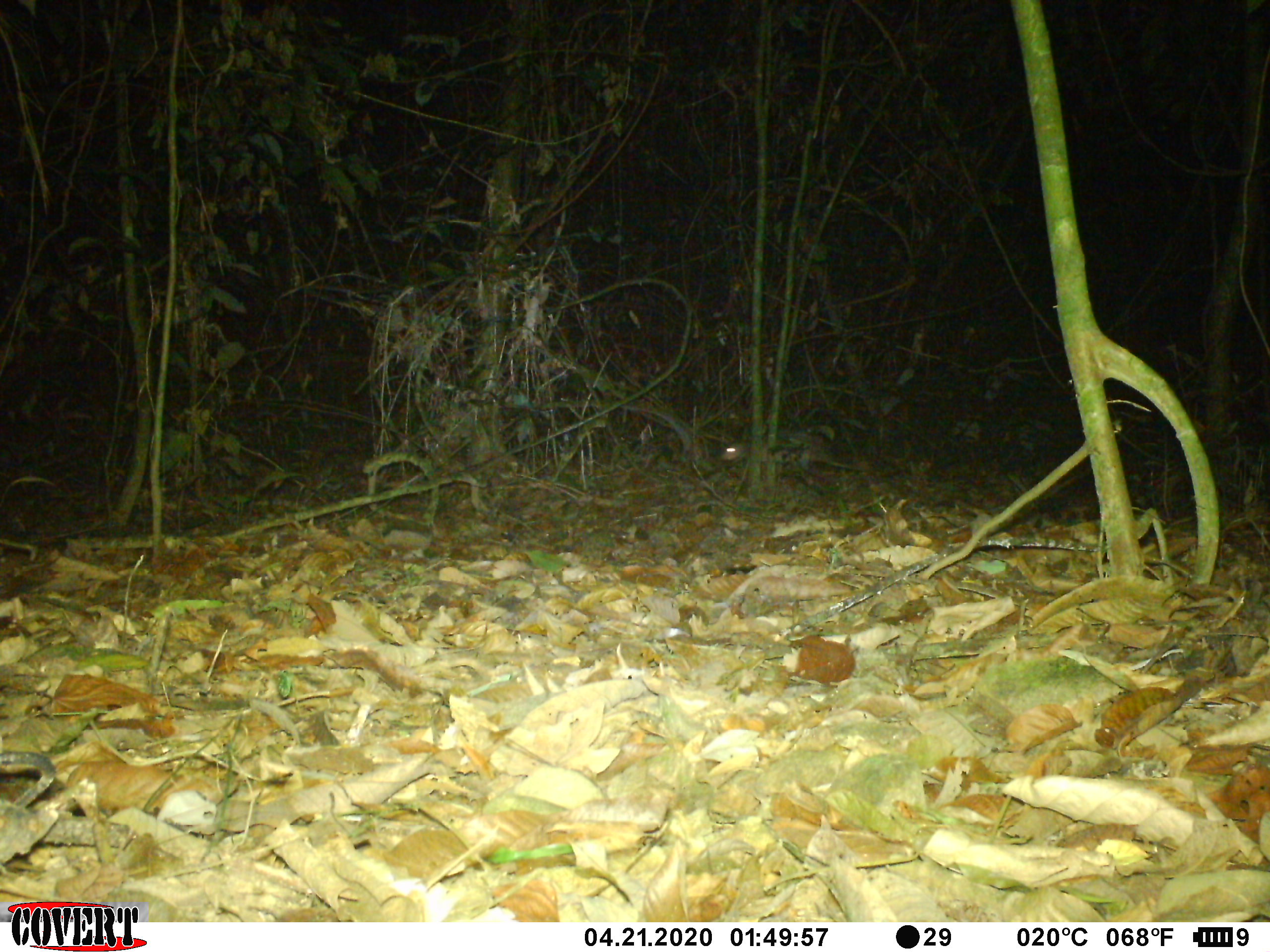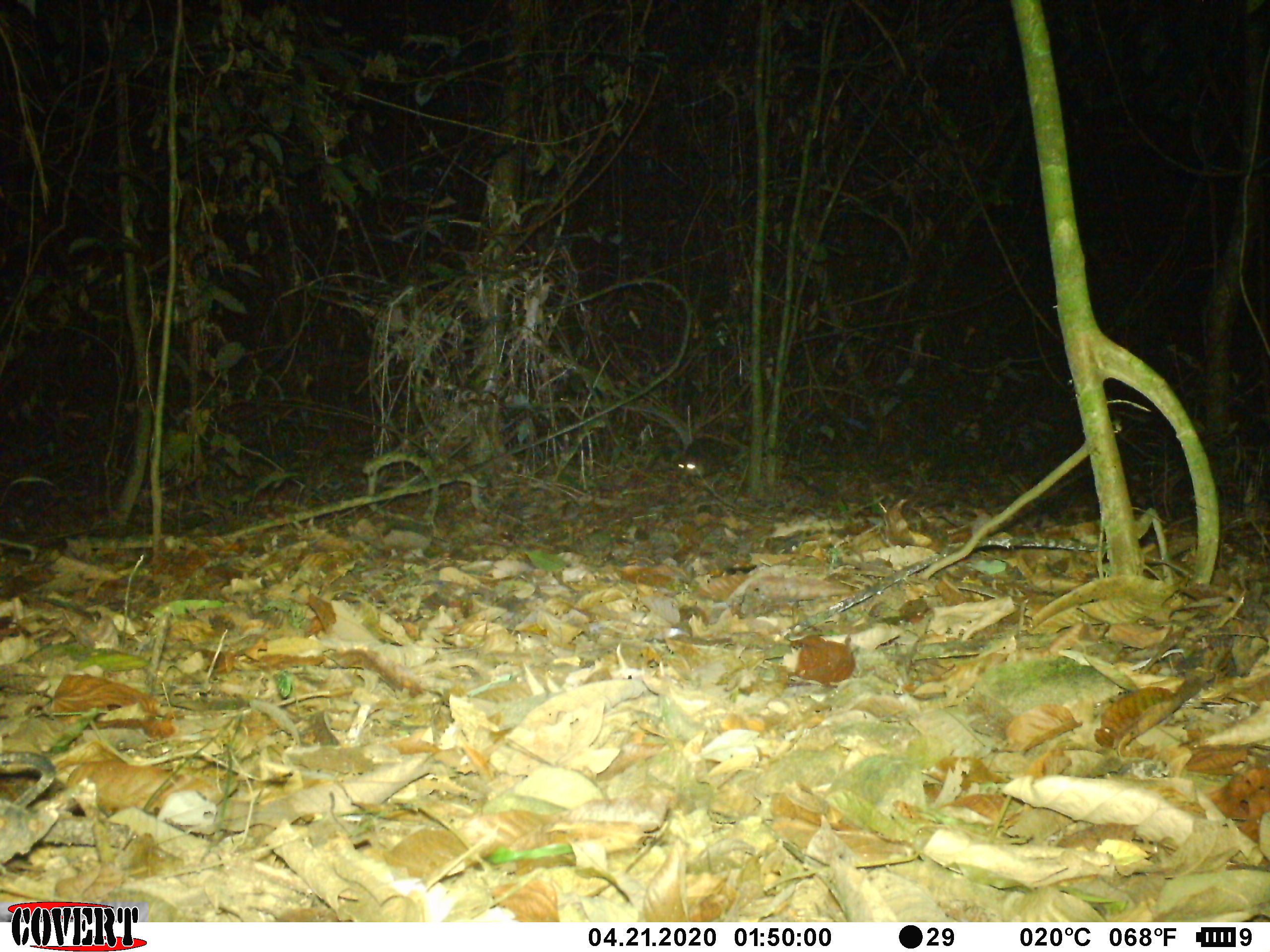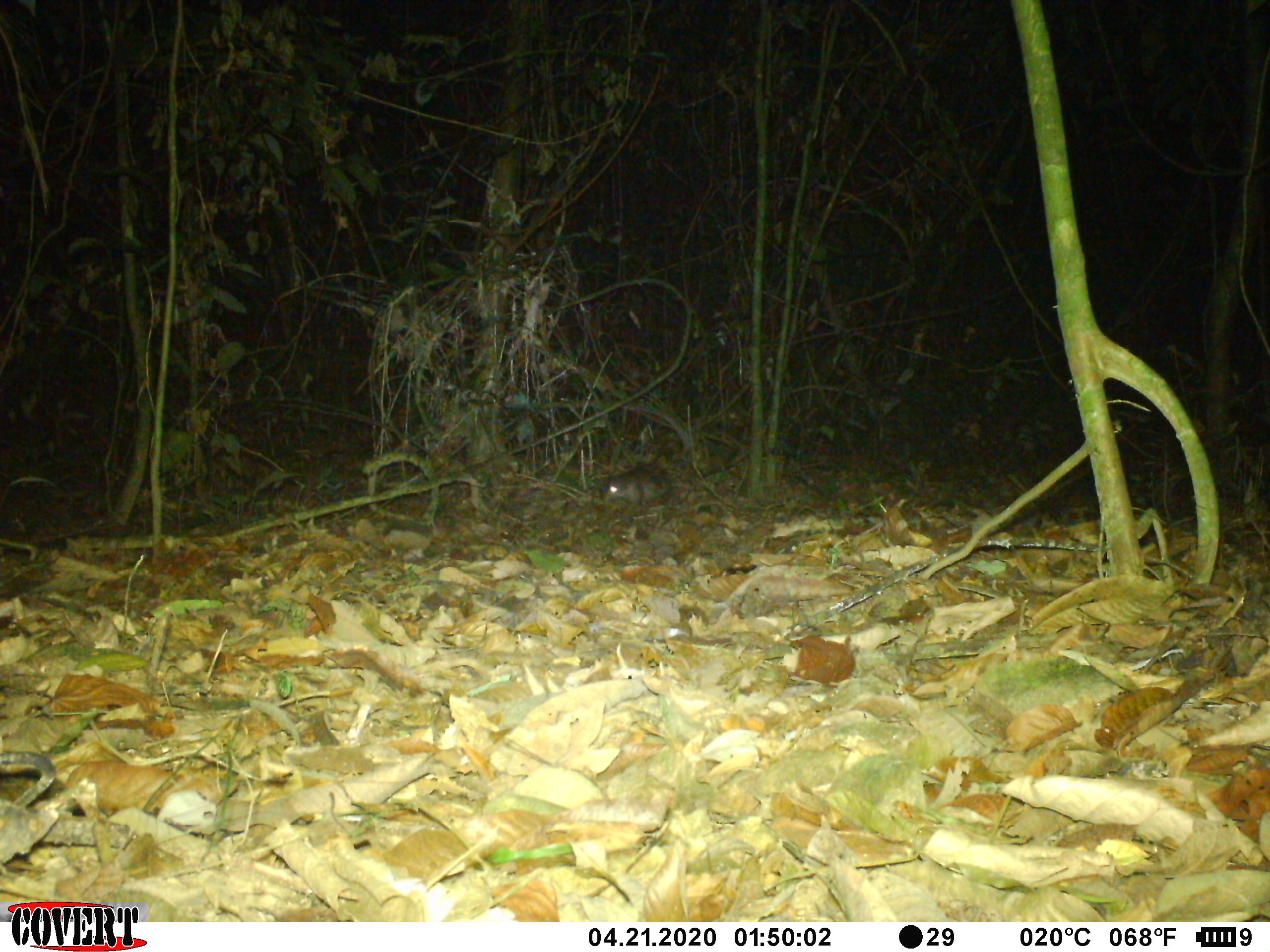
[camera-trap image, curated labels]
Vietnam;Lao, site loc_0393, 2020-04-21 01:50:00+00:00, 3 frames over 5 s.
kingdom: Animalia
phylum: Chordata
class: Mammalia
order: Rodentia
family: Hystricidae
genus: Atherurus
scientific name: Atherurus macrourus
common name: asiatic brush-tailed porcupine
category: asiatic brush tailed porcupine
Asiatic brush tailed porcupine (asiatic brush-tailed porcupine) (Atherurus macrourus). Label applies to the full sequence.